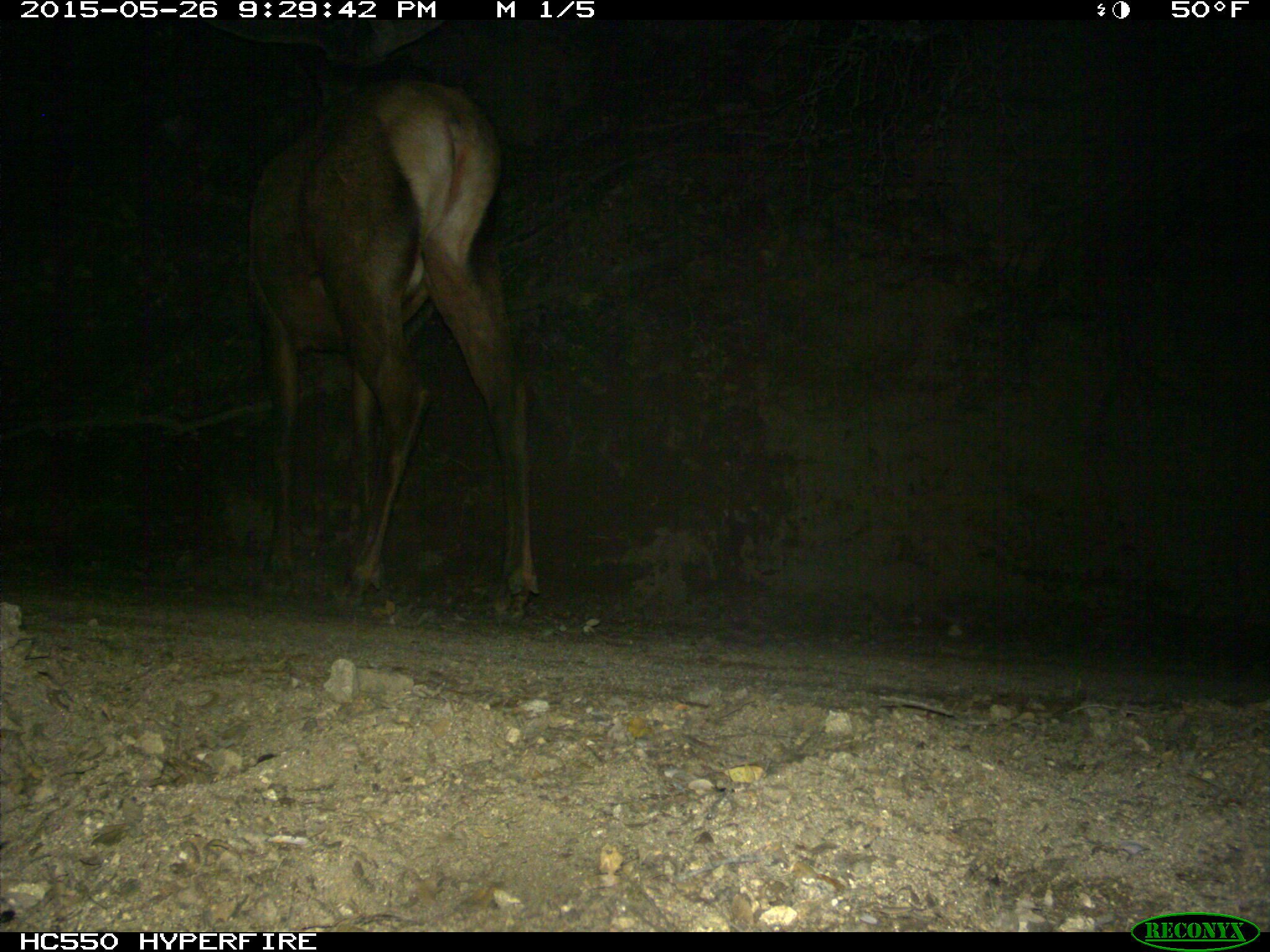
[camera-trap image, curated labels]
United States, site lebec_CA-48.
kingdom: Animalia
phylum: Chordata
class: Mammalia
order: Artiodactyla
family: Cervidae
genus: Cervus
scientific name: Cervus canadensis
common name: elk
Cervus canadensis (elk).